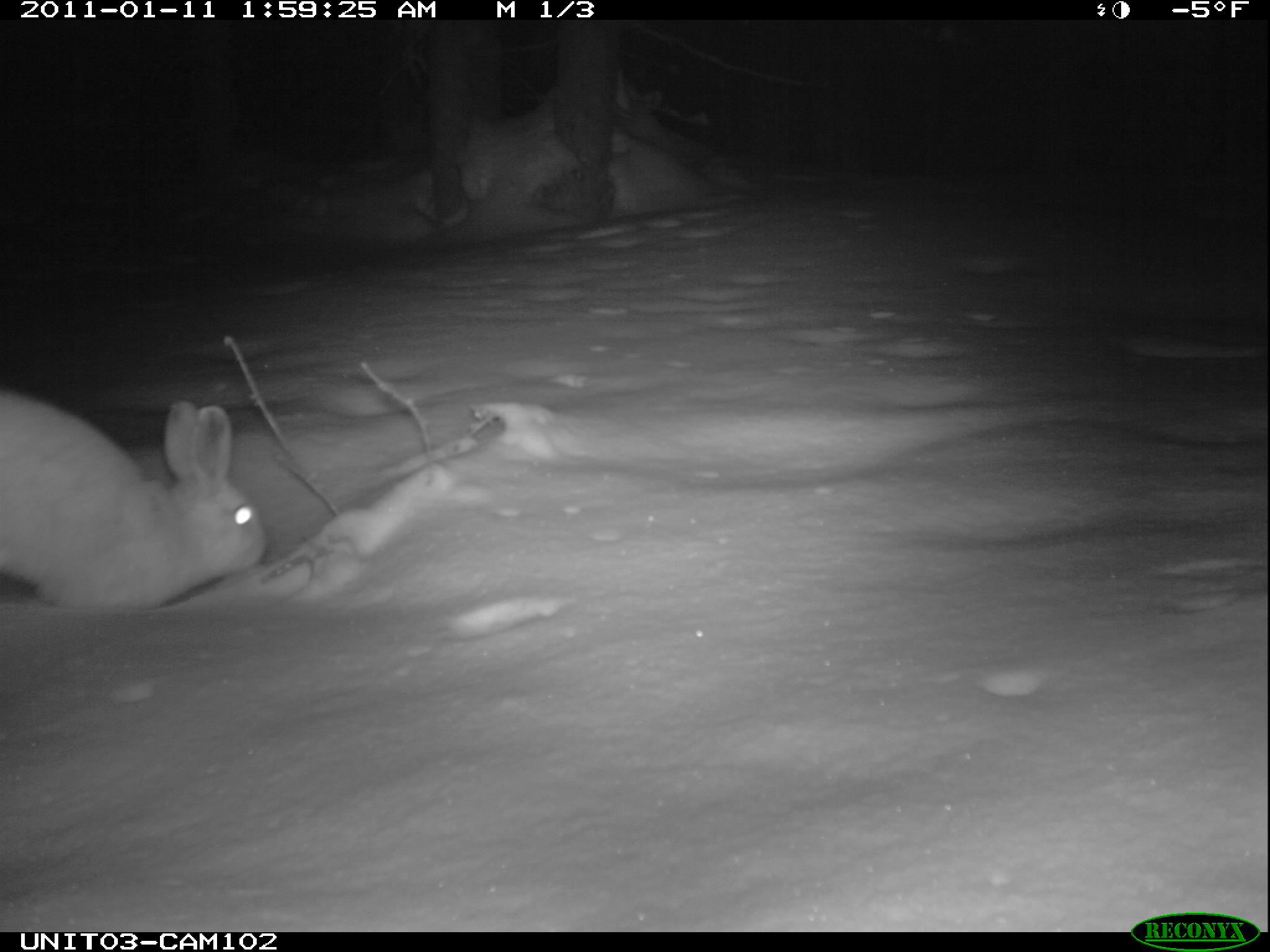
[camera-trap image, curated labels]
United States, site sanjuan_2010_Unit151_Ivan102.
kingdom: Animalia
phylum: Chordata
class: Mammalia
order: Lagomorpha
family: Leporidae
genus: Lepus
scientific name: Lepus americanus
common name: snowshoe hare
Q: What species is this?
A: Lepus americanus (snowshoe hare).